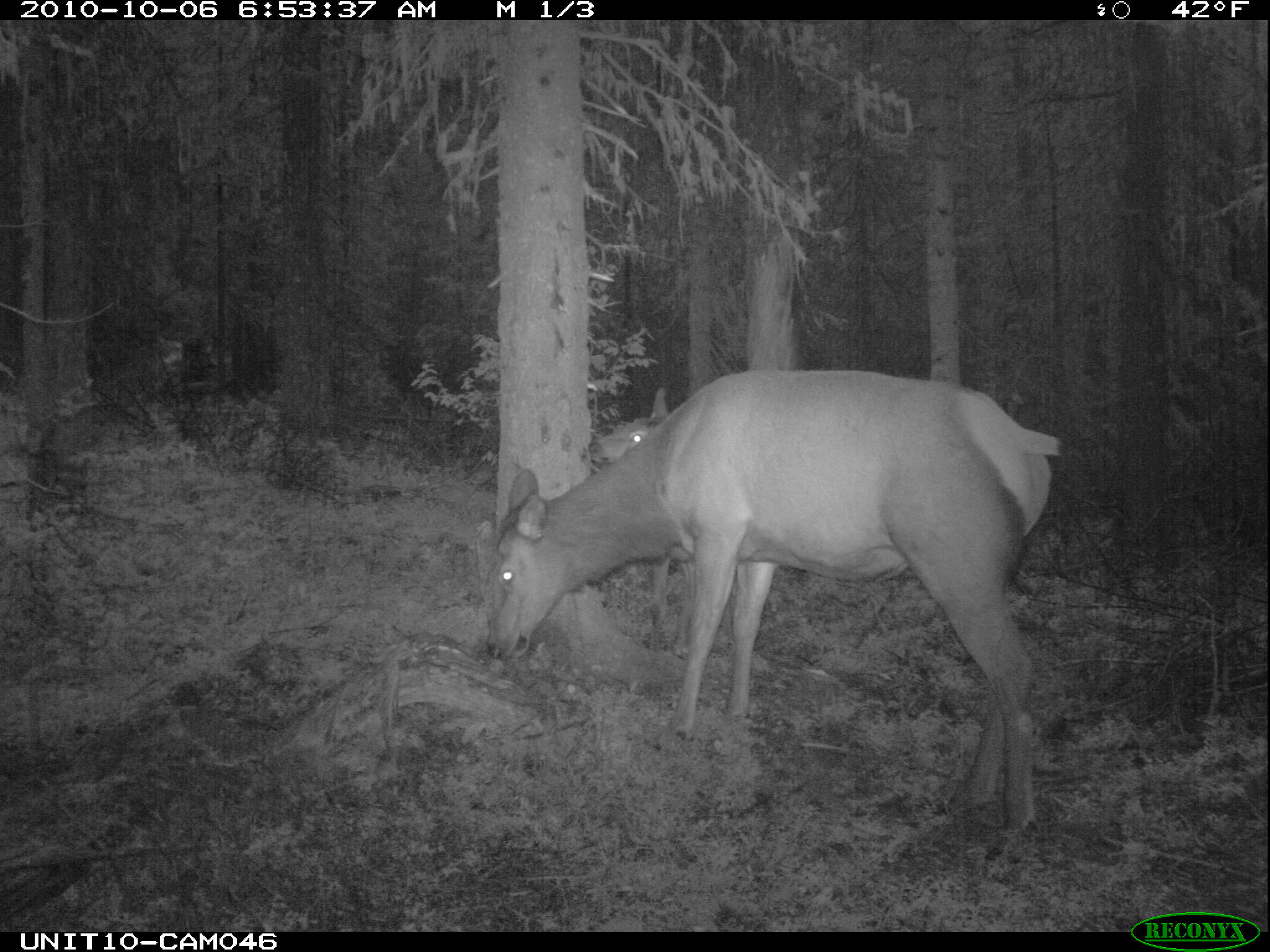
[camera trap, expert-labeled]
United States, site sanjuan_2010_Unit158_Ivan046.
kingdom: Animalia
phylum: Chordata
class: Mammalia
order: Artiodactyla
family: Cervidae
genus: Cervus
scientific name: Cervus elaphus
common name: red deer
Cervus elaphus (red deer).